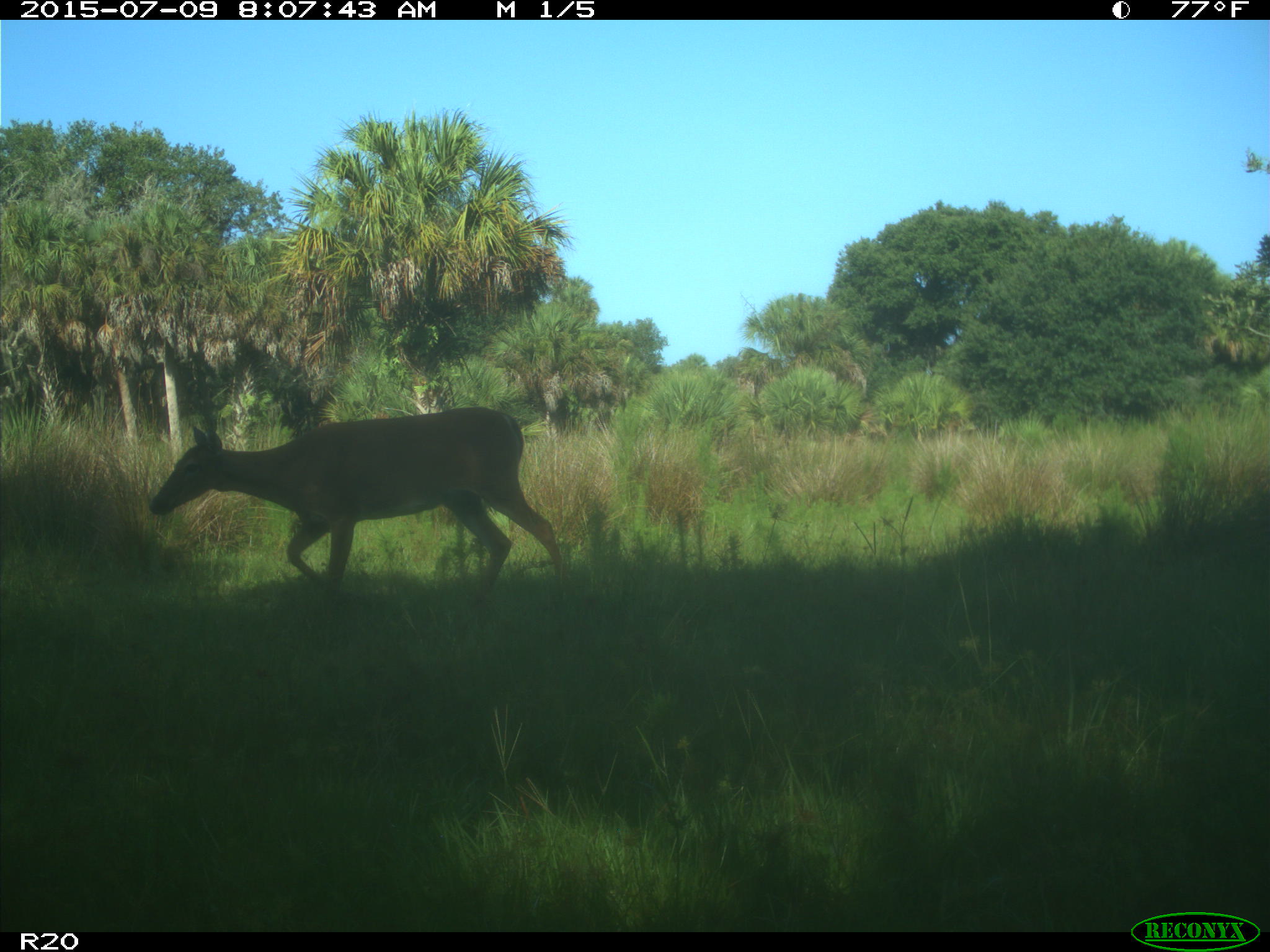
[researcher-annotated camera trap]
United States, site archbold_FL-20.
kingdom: Animalia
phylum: Chordata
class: Mammalia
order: Artiodactyla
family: Cervidae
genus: Odocoileus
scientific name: Odocoileus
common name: deer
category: unidentified deer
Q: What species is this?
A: Unidentified deer (deer) (Odocoileus).